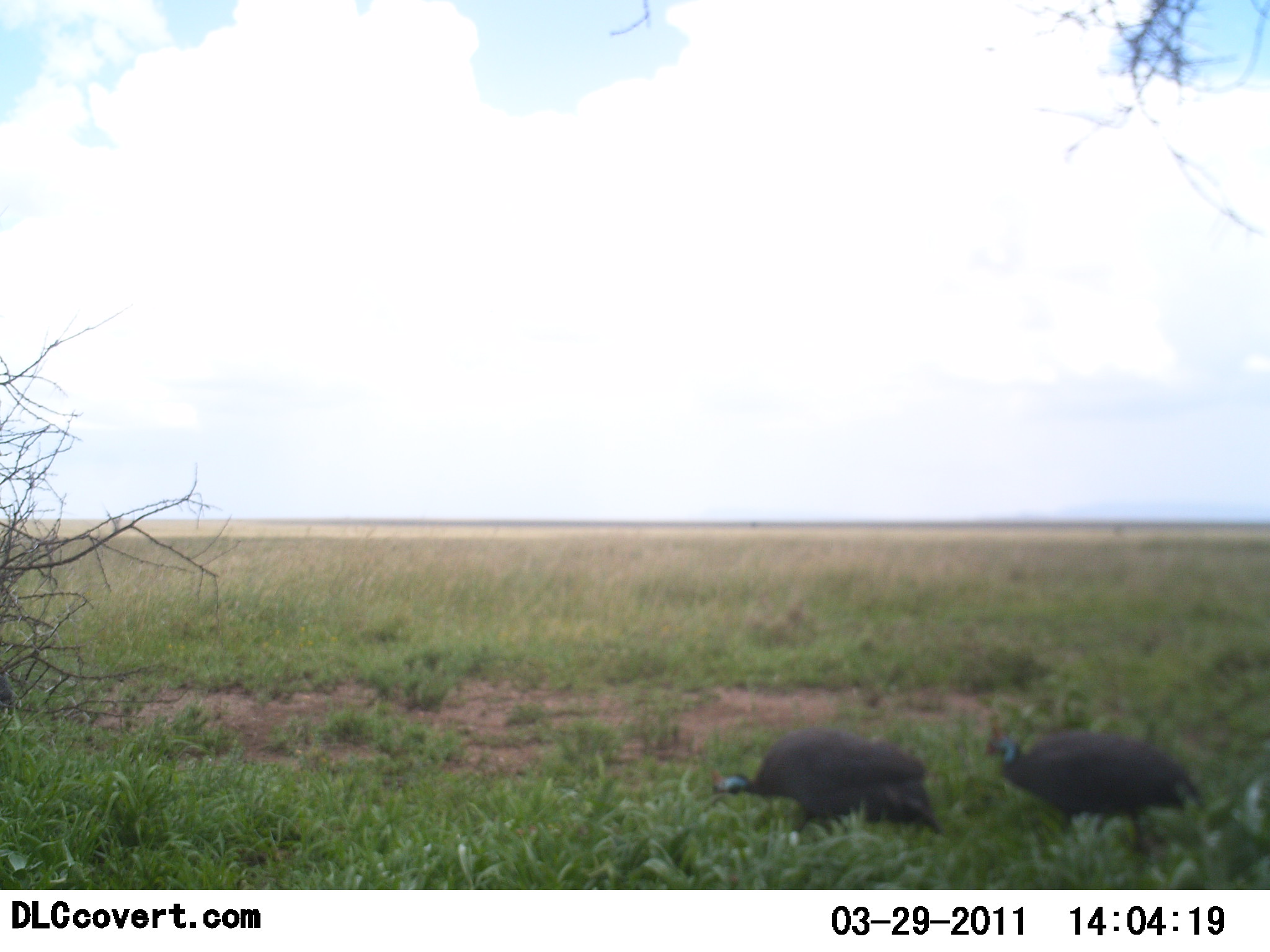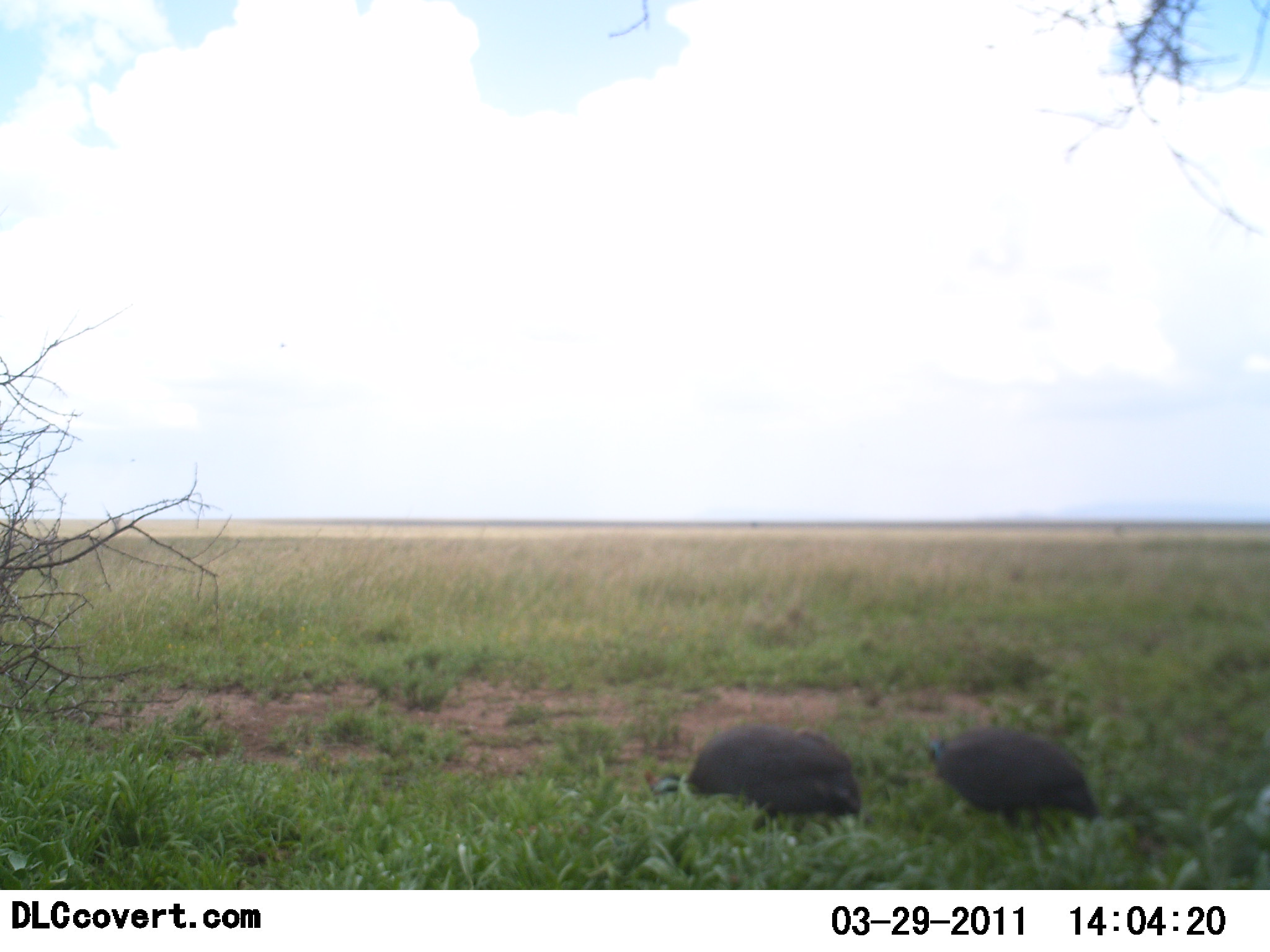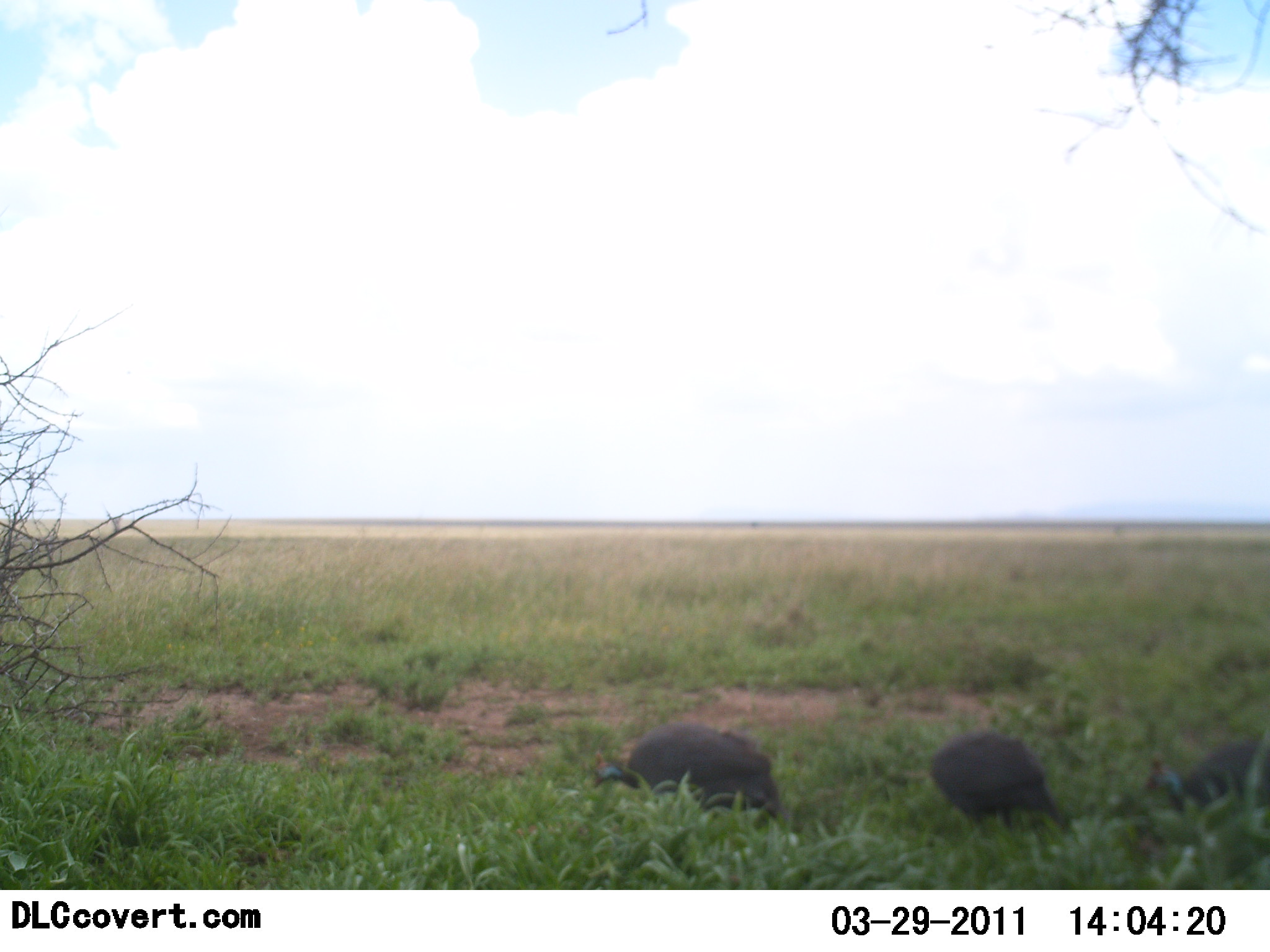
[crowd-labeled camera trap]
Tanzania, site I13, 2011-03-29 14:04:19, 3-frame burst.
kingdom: Animalia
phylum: Chordata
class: Aves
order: Galliformes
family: Numididae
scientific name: Numididae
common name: guinea fowl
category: guineafowl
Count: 3.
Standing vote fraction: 0%.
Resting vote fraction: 0%.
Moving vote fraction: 100%.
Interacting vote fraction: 0%.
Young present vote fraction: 0%.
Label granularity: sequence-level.